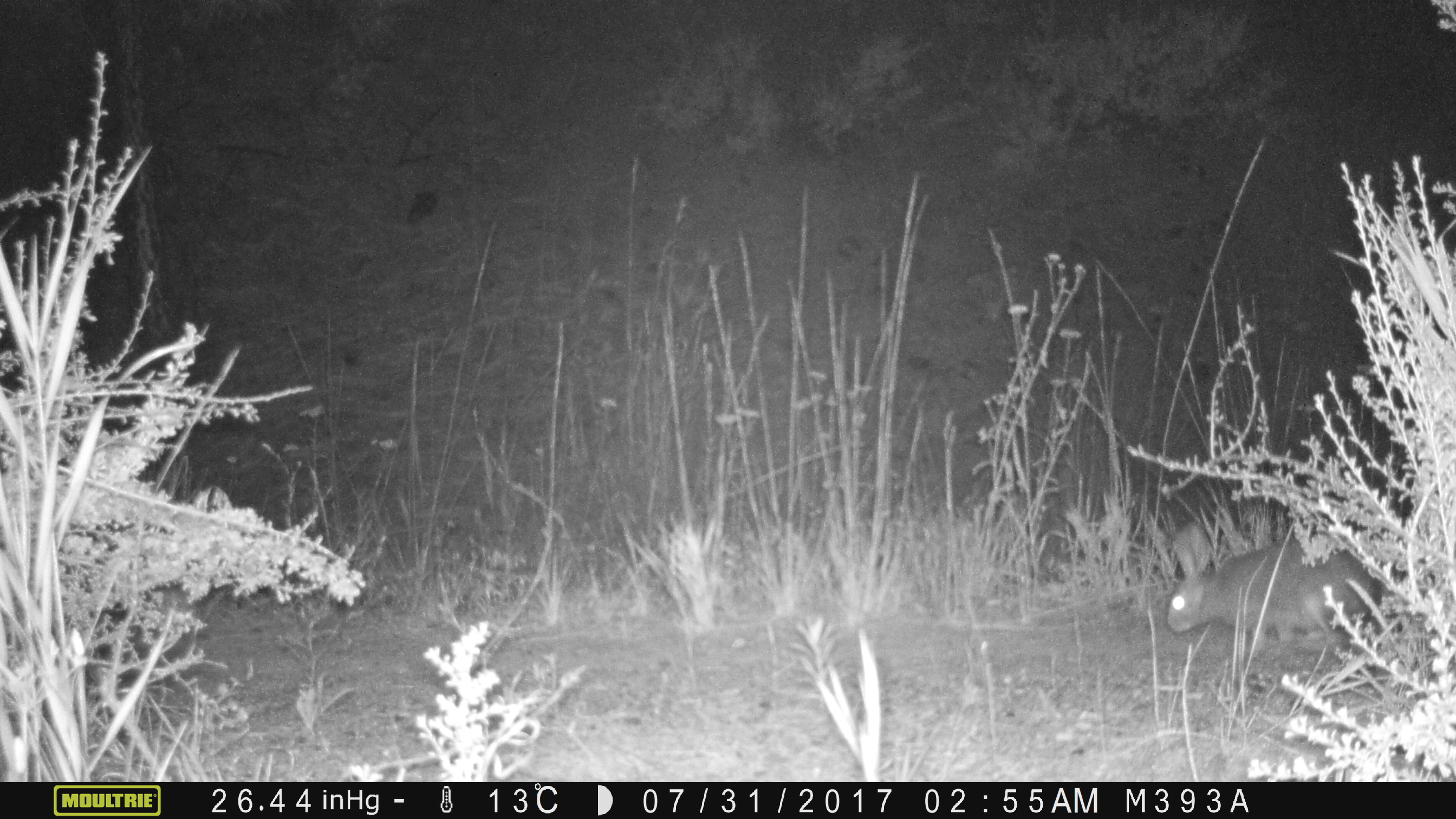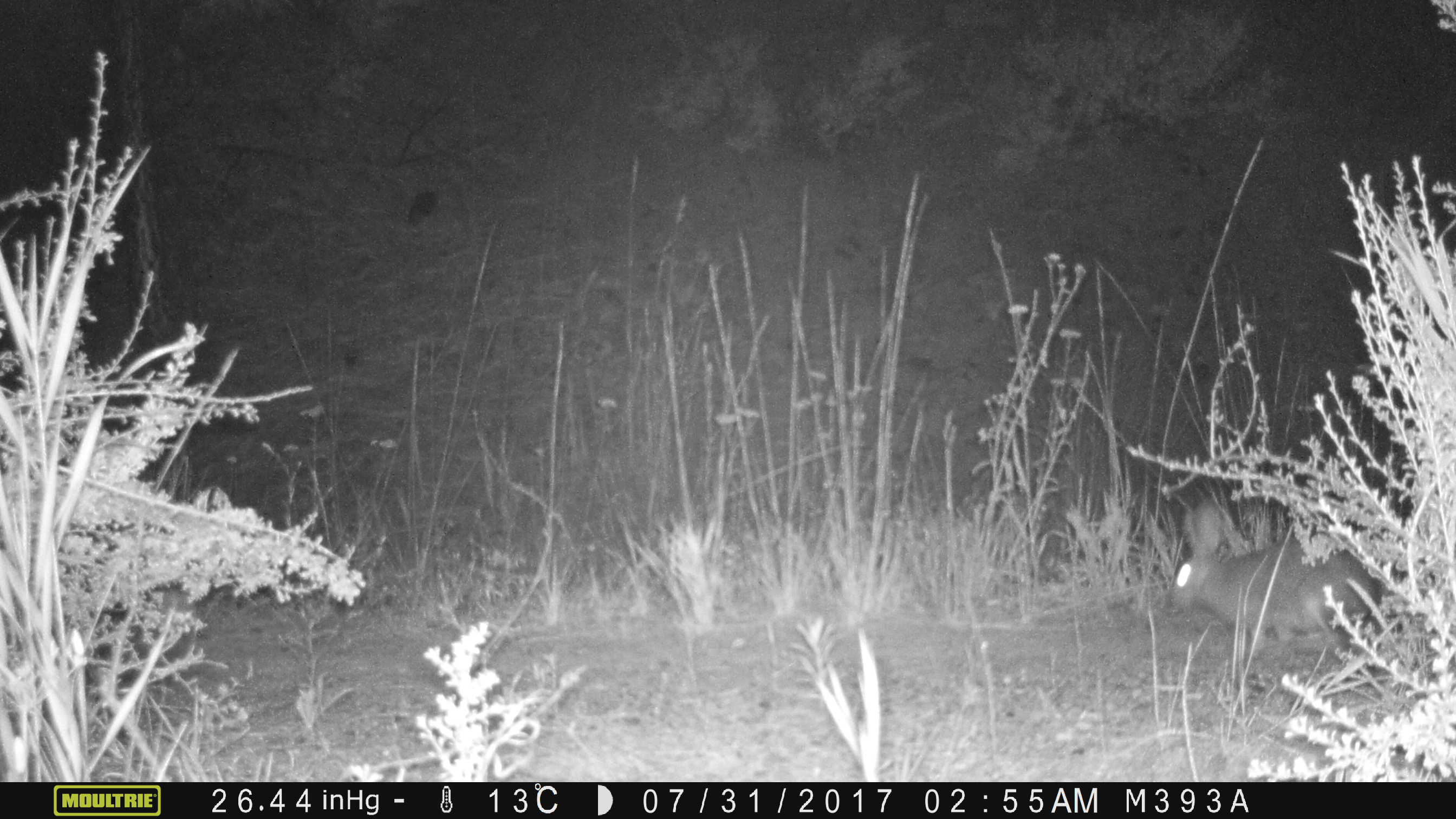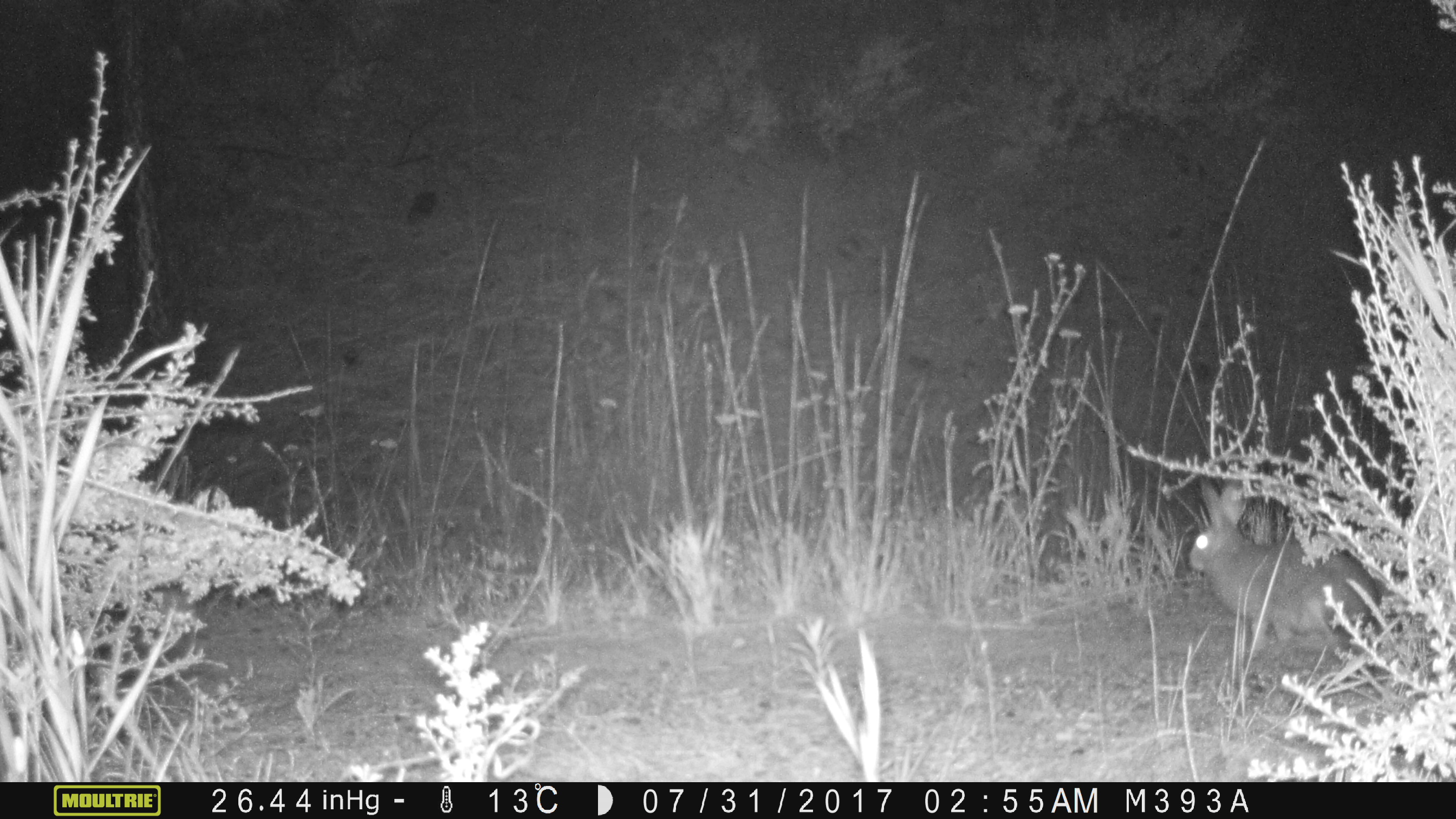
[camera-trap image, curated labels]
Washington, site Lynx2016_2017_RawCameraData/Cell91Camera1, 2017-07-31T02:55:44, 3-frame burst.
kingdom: Animalia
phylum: Chordata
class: Mammalia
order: Lagomorpha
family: Leporidae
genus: Lepus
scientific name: Lepus americanus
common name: snowshoe hare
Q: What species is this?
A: Lepus americanus (snowshoe hare).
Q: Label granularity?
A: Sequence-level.